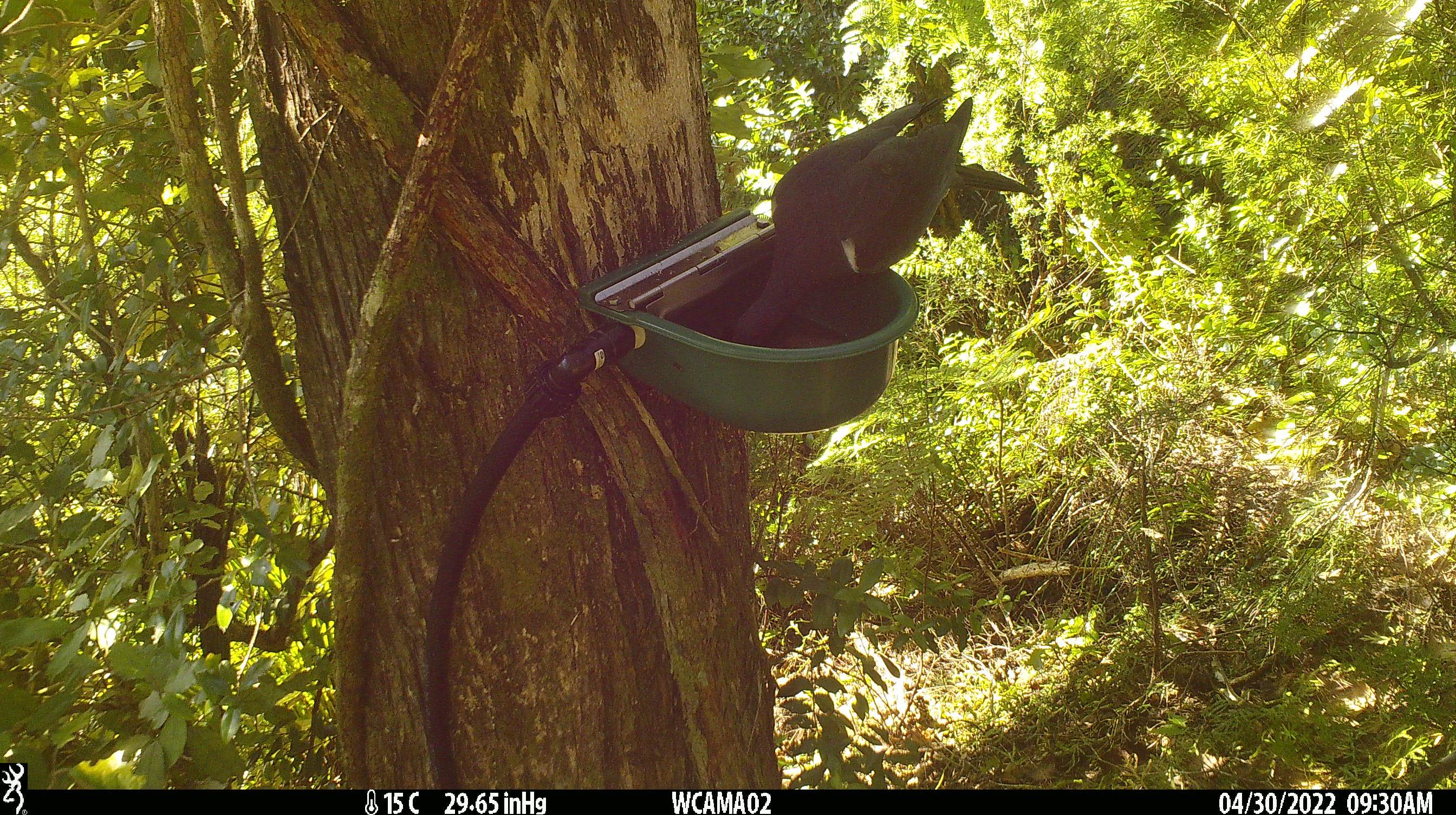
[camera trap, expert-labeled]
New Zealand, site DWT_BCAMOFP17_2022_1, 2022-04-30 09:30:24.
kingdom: Animalia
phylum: Chordata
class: Aves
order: Columbiformes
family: Columbidae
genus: Hemiphaga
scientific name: Hemiphaga novaeseelandiae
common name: new zealand pigeon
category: kereru